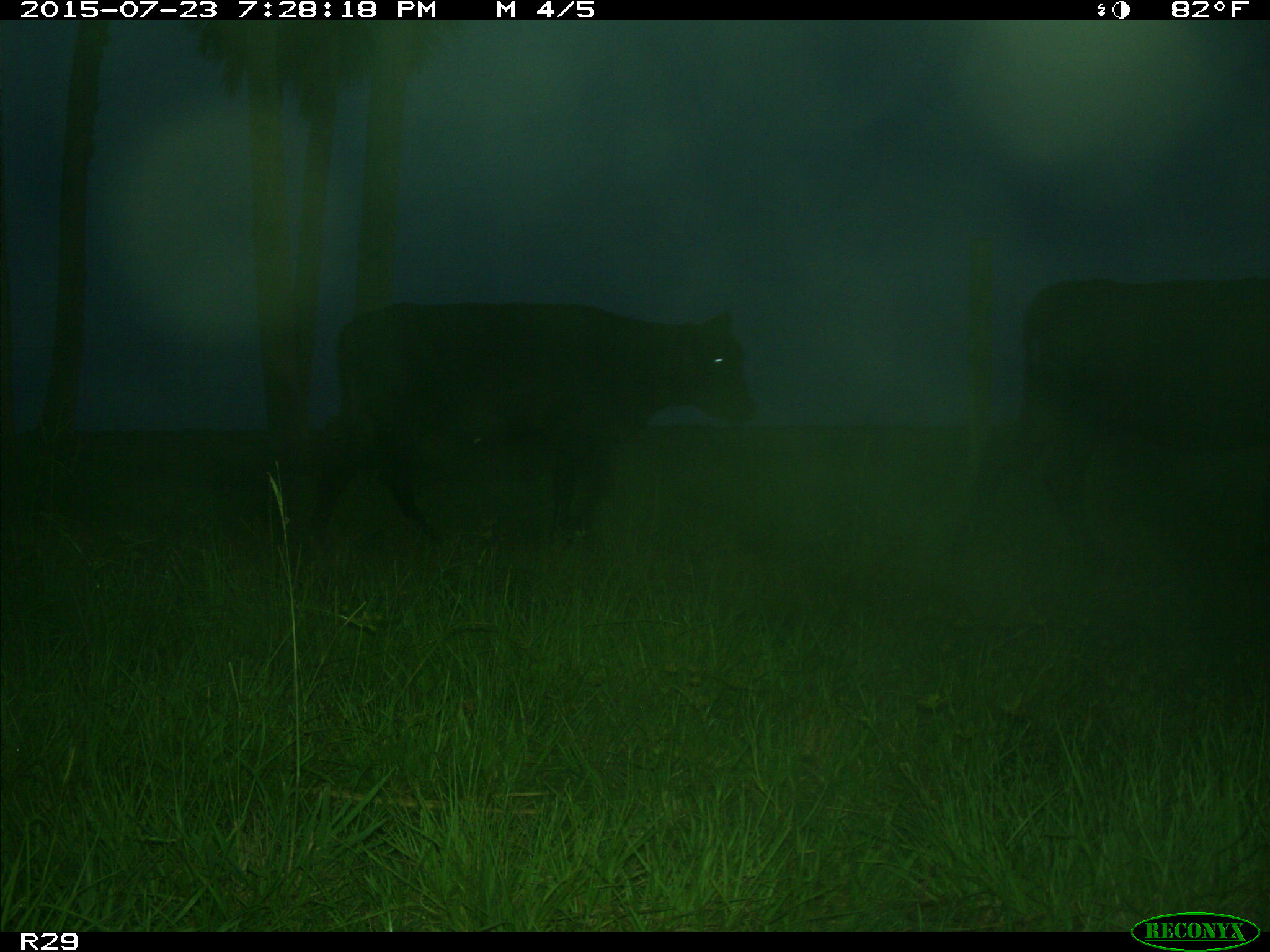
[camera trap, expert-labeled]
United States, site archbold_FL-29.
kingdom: Animalia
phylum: Chordata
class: Mammalia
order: Artiodactyla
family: Bovidae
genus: Bos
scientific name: Bos taurus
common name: domestic cow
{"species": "Bos taurus (domestic cow)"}